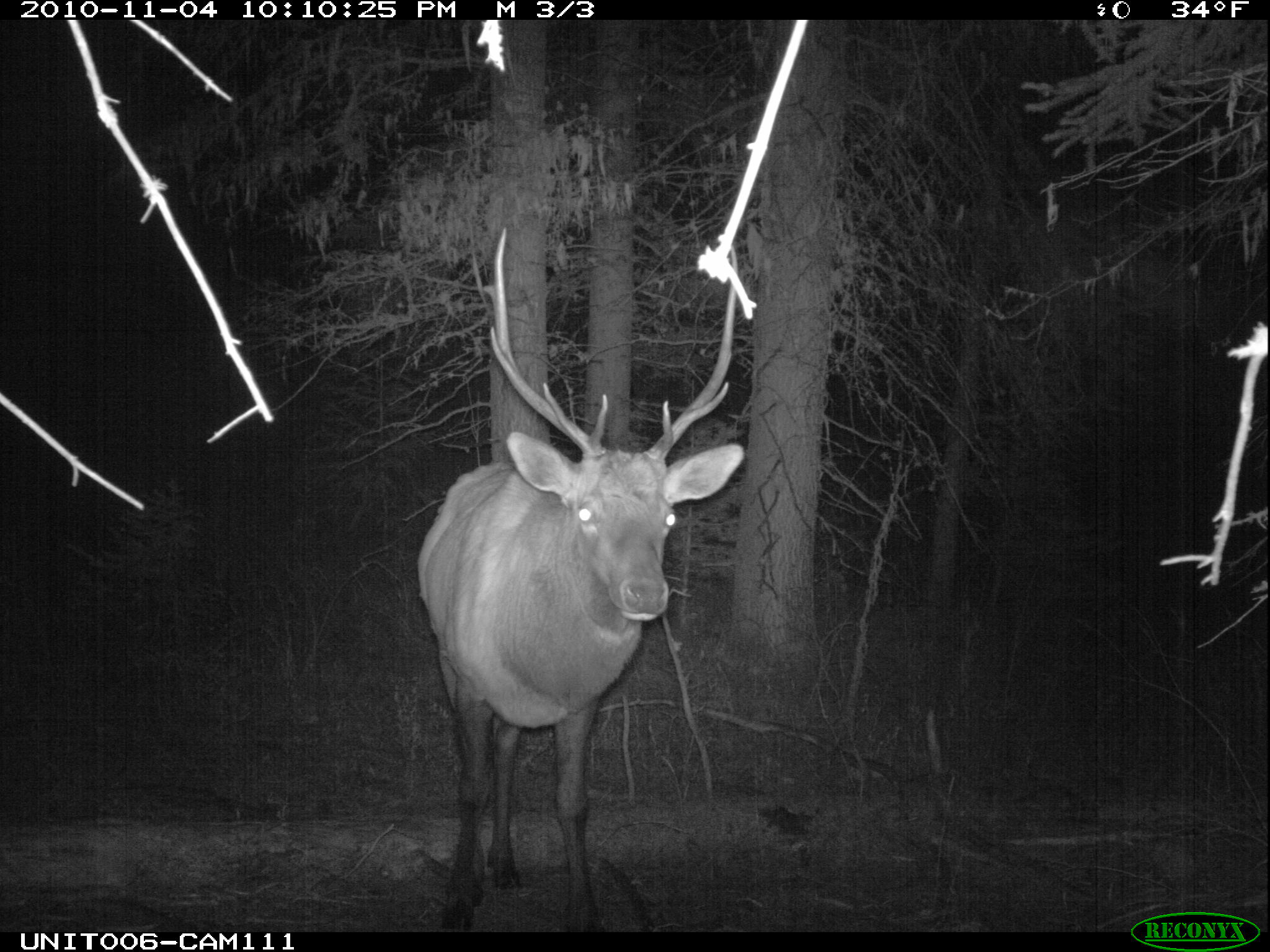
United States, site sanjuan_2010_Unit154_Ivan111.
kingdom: Animalia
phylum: Chordata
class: Mammalia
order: Artiodactyla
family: Cervidae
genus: Cervus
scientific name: Cervus elaphus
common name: red deer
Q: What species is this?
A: Cervus elaphus (red deer).